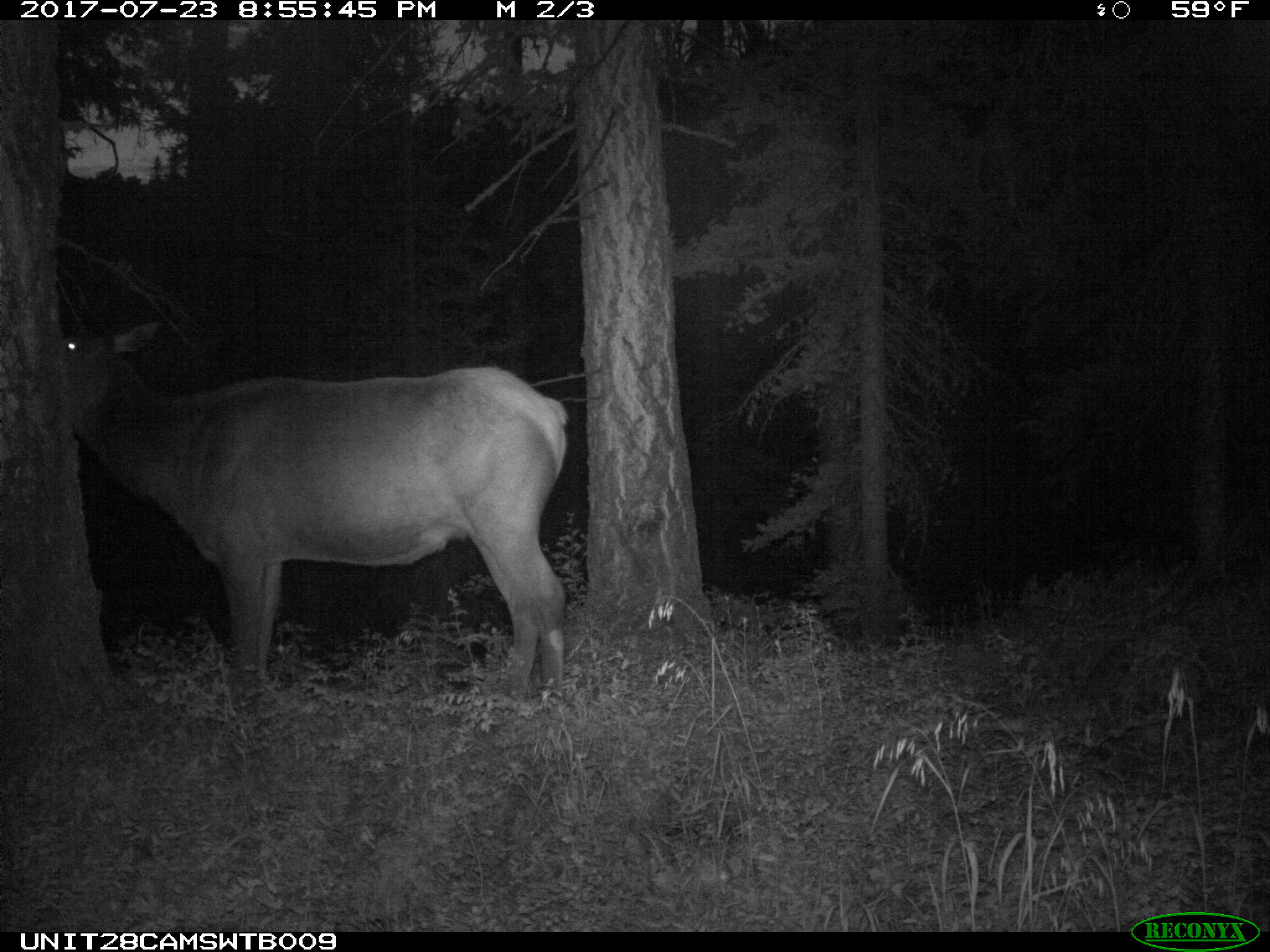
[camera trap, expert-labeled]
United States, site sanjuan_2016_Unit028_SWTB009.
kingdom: Animalia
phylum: Chordata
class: Mammalia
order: Artiodactyla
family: Cervidae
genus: Cervus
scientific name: Cervus elaphus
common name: red deer